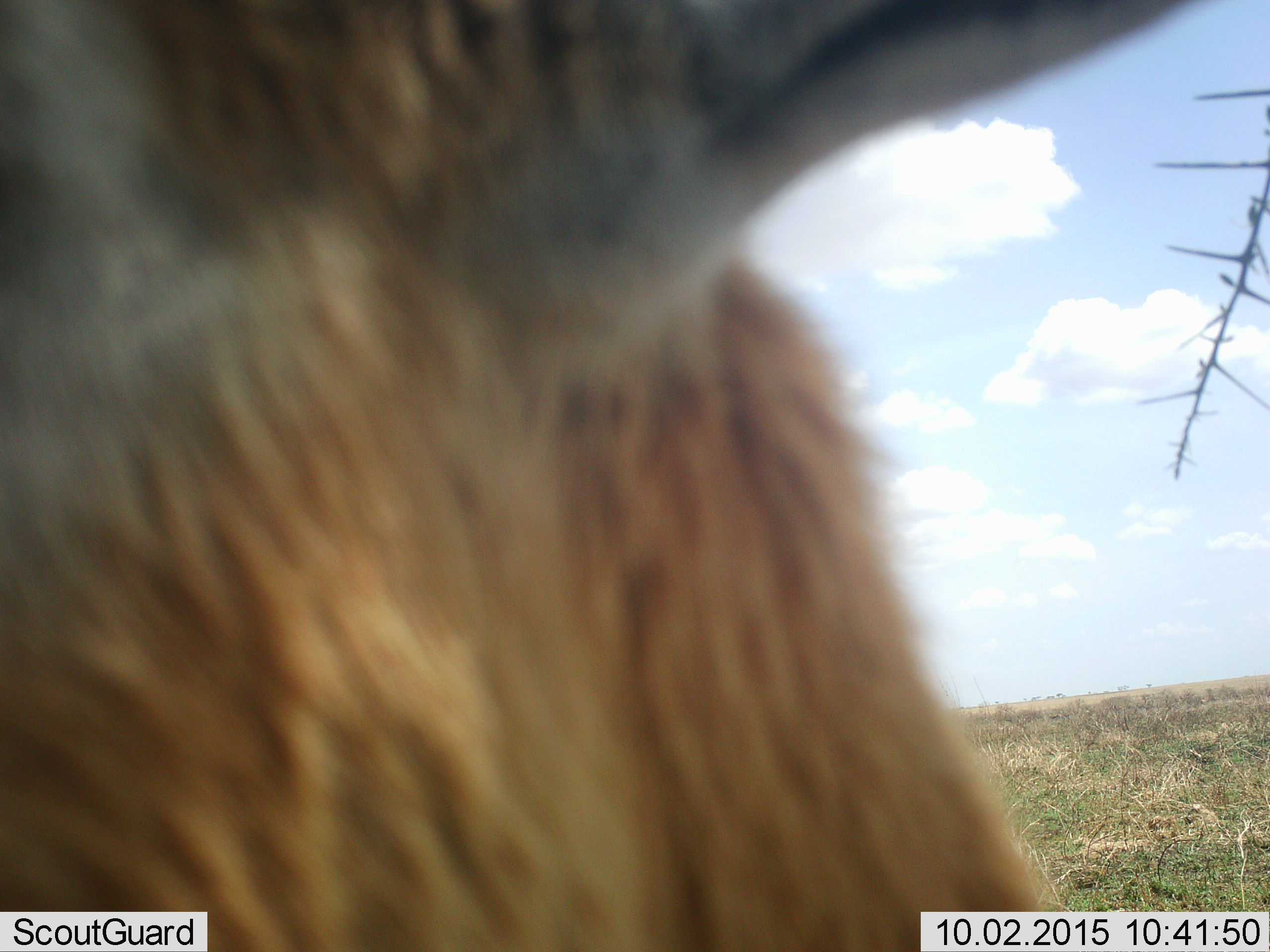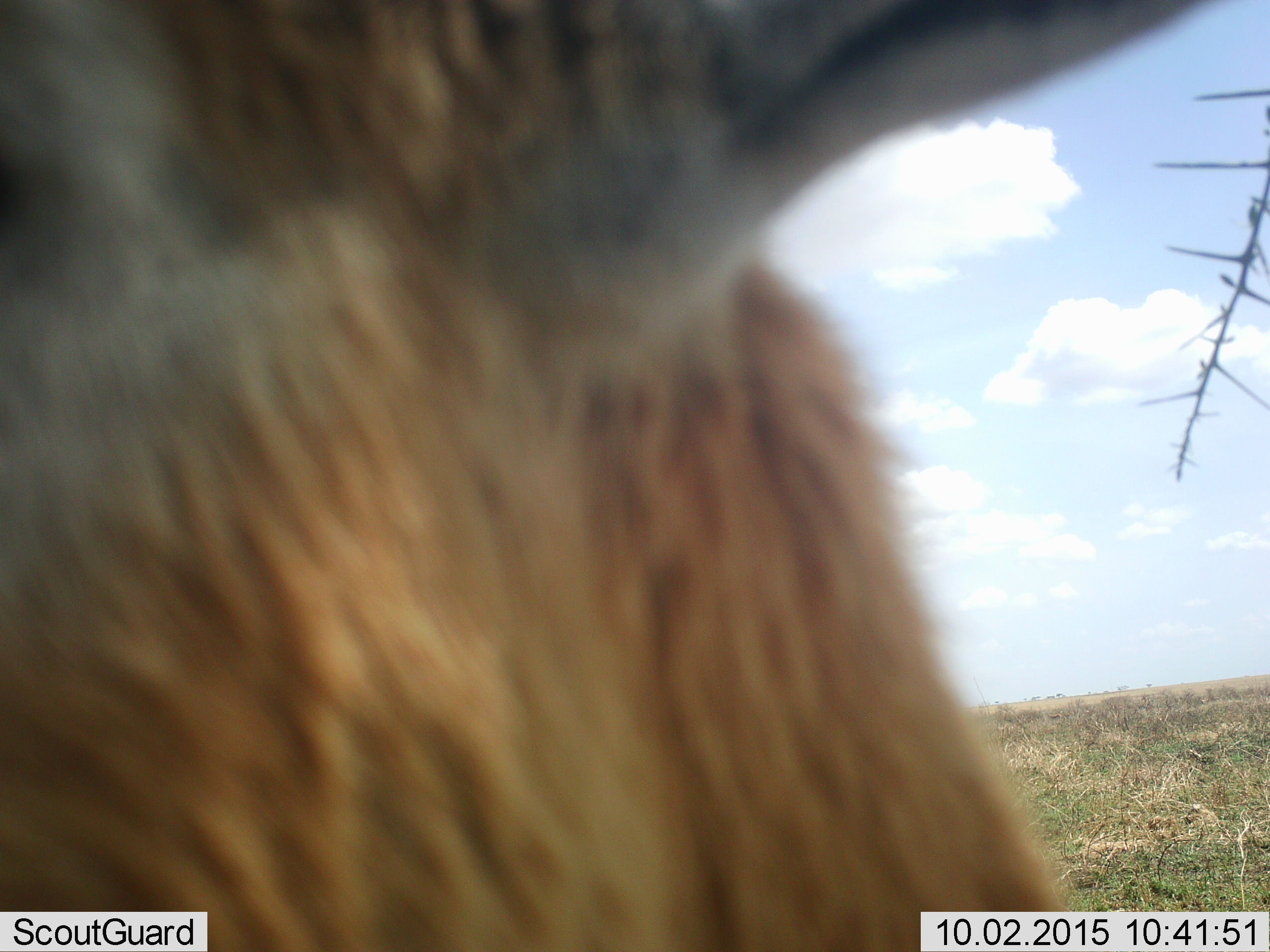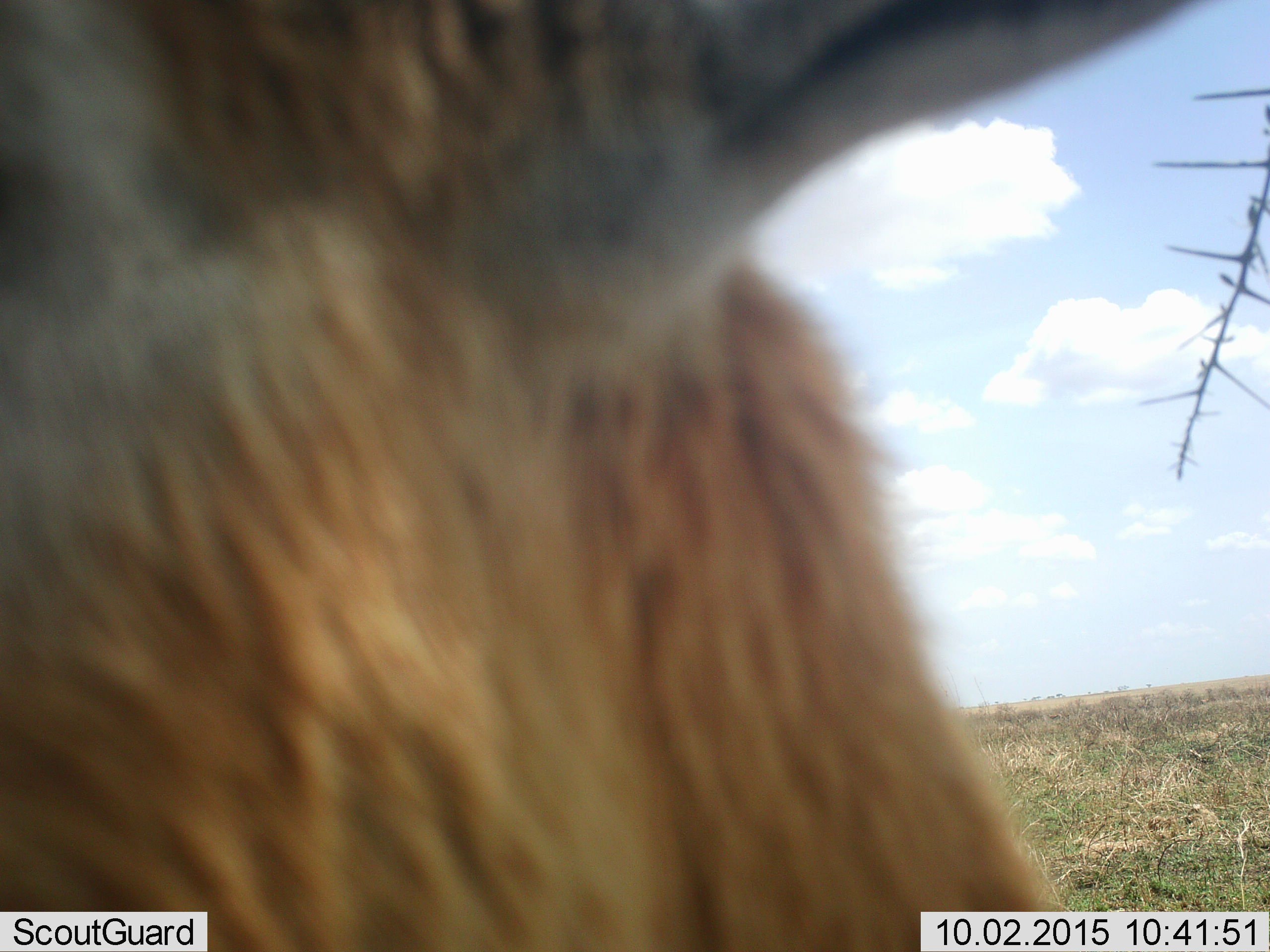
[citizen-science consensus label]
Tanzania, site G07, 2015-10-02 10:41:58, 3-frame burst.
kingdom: Animalia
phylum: Chordata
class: Mammalia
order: Artiodactyla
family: Bovidae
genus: Eudorcas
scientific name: Eudorcas thomsonii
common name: thomson's gazelle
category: gazellethomsons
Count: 1.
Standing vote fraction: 100%.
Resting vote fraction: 0%.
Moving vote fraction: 25%.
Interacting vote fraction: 0%.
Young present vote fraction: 0%.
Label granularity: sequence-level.